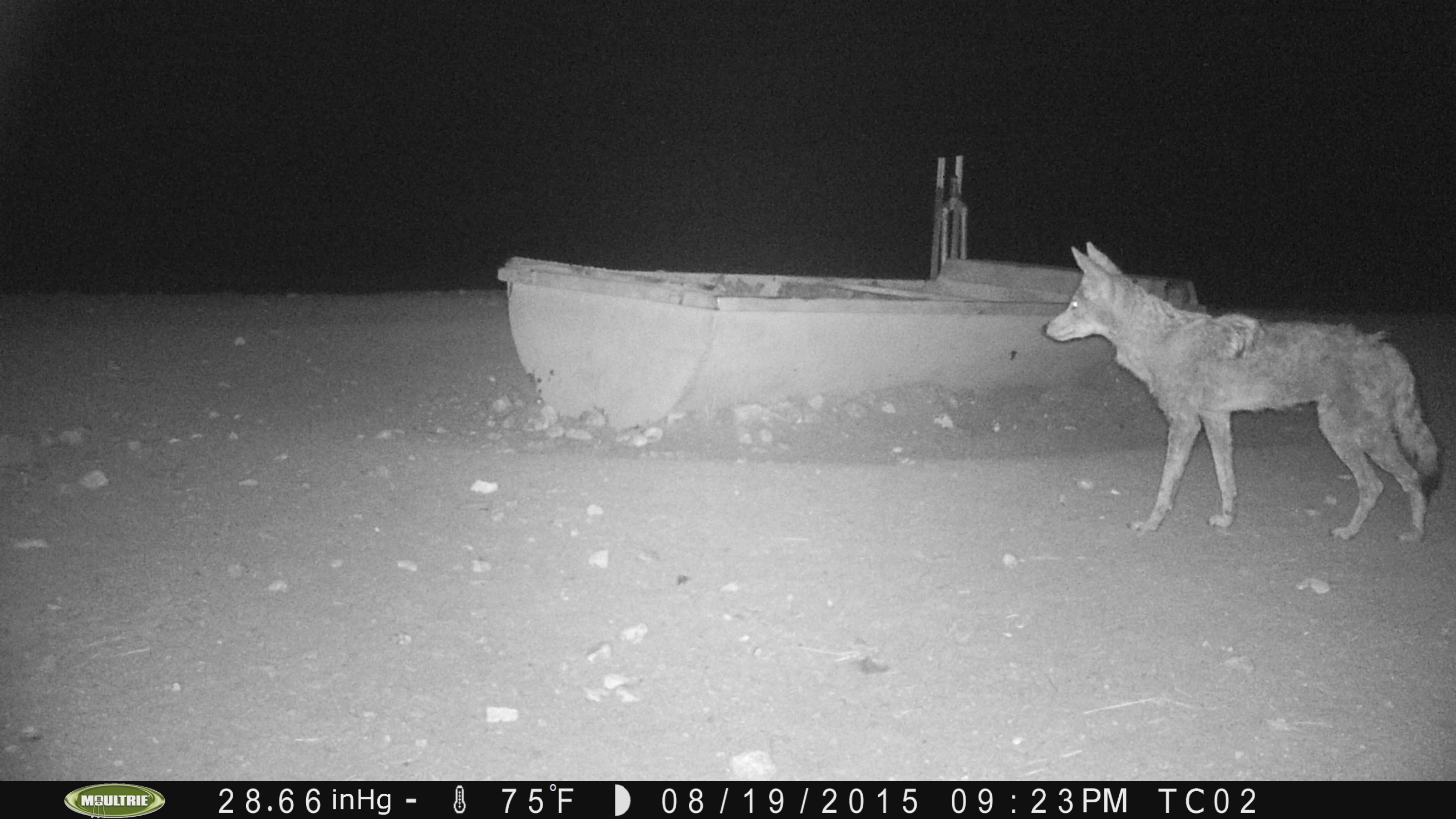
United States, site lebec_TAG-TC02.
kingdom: Animalia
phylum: Chordata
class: Mammalia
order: Carnivora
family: Canidae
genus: Canis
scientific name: Canis latrans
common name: coyote